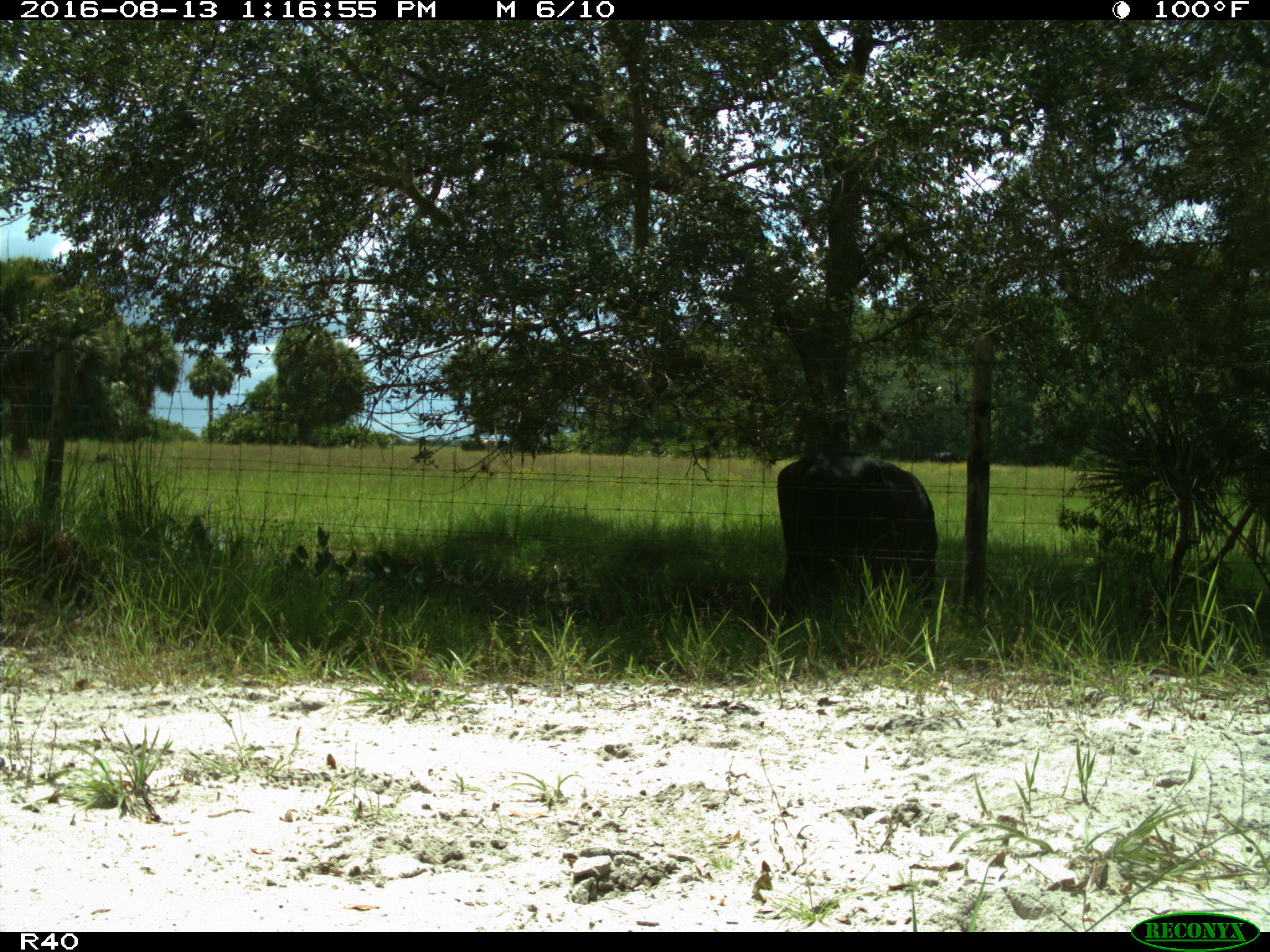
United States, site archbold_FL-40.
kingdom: Animalia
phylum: Chordata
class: Mammalia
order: Artiodactyla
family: Bovidae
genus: Bos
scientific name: Bos taurus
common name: domestic cow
Bos taurus (domestic cow).